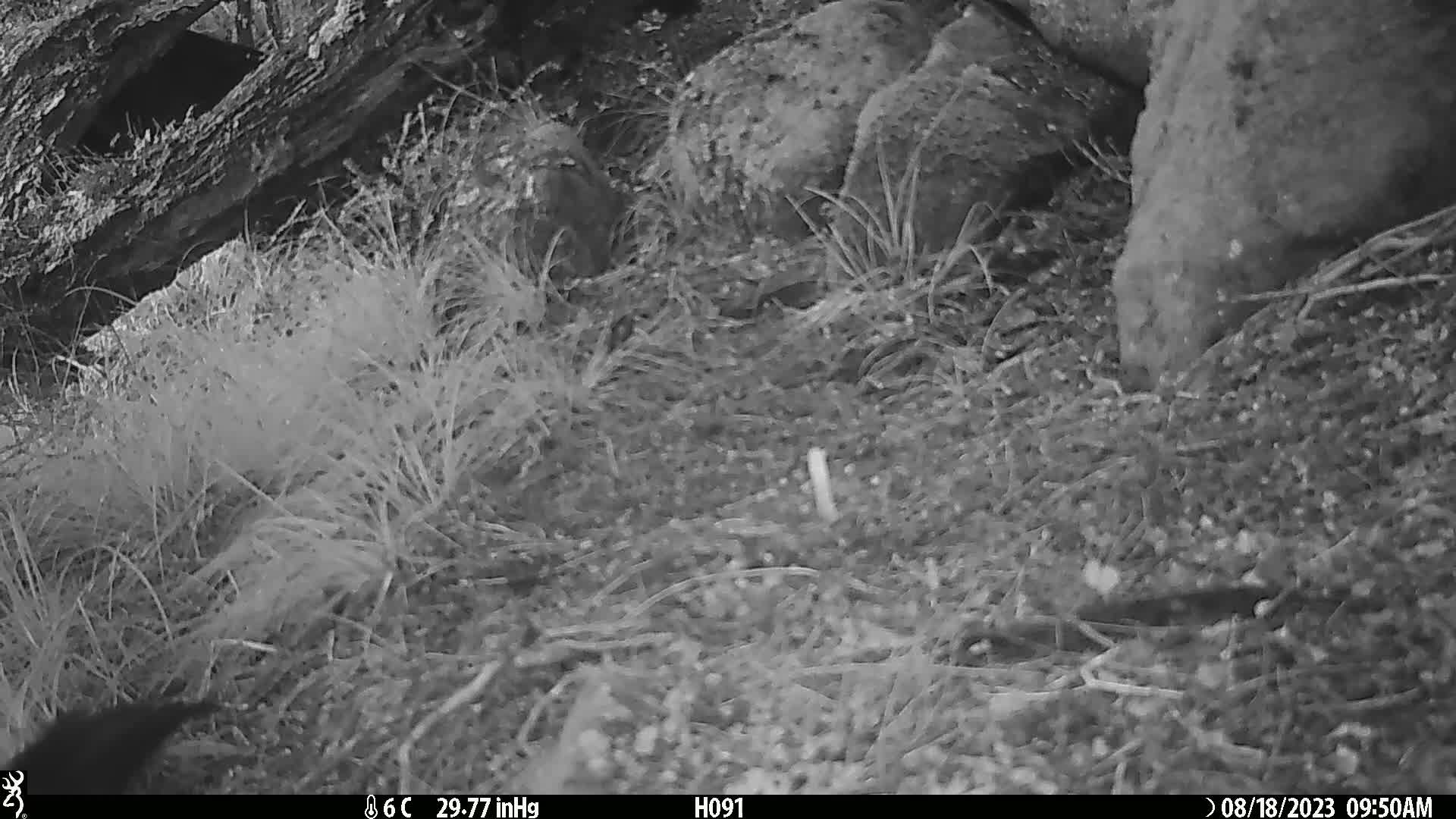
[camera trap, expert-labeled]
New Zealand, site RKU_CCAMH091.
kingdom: Animalia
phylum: Chordata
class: Aves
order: Passeriformes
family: Turdidae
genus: Turdus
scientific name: Turdus merula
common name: eurasian blackbird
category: blackbird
Blackbird (eurasian blackbird) (Turdus merula).